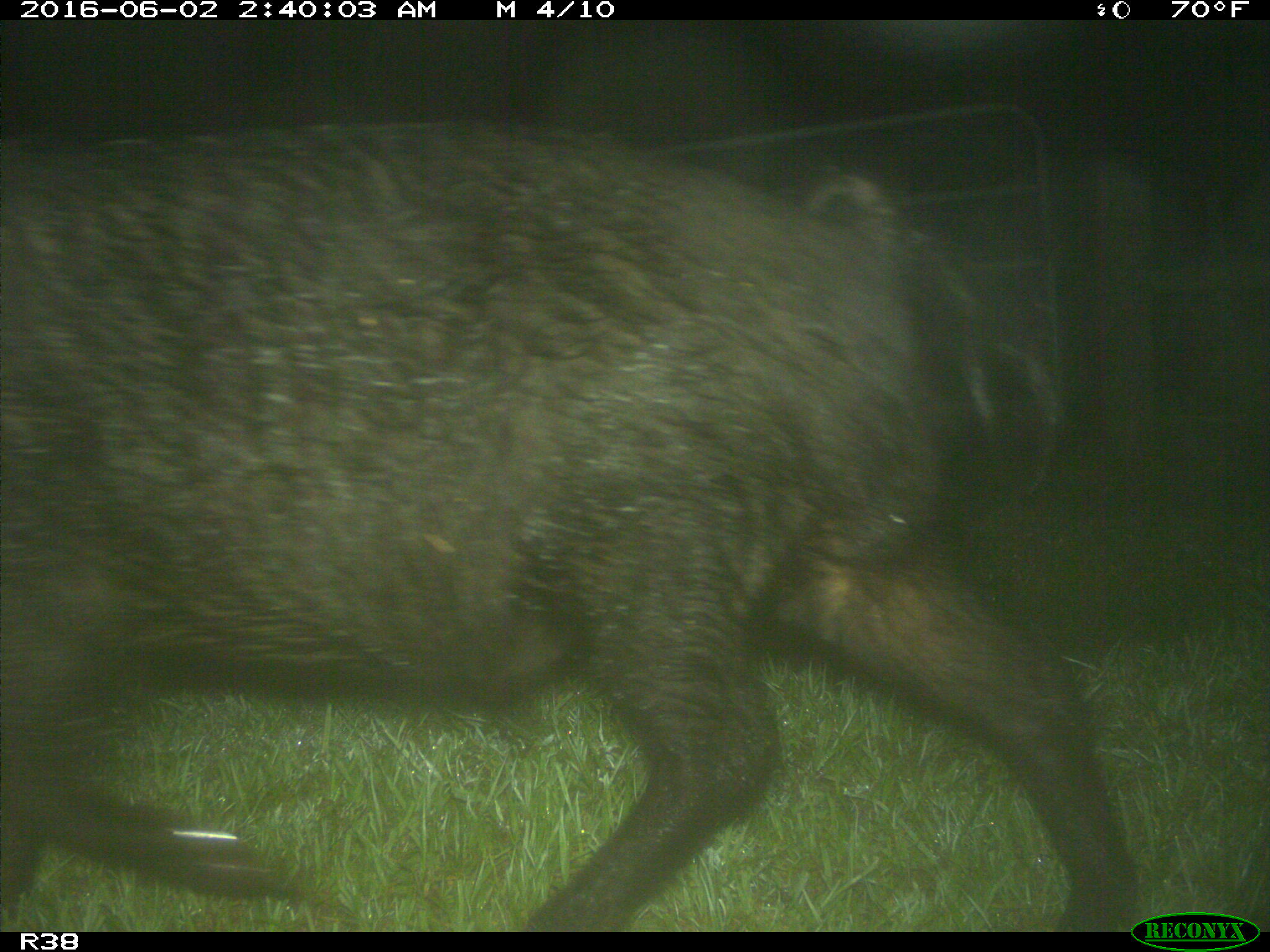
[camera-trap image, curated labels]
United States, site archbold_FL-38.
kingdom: Animalia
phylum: Chordata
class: Mammalia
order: Artiodactyla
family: Suidae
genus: Sus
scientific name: Sus scrofa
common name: wild boar